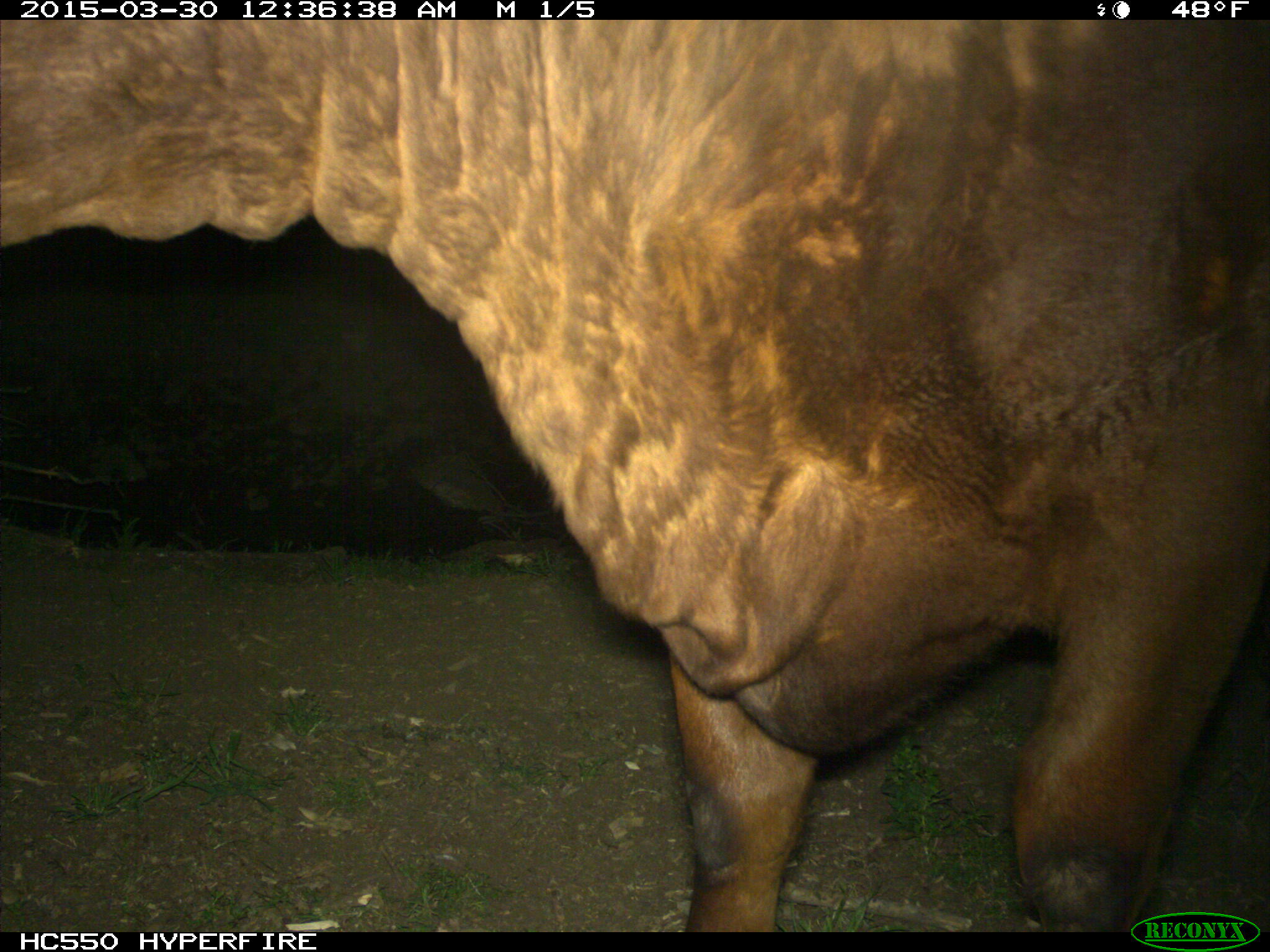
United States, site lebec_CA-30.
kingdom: Animalia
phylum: Chordata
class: Mammalia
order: Artiodactyla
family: Bovidae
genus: Bos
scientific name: Bos taurus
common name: domestic cow